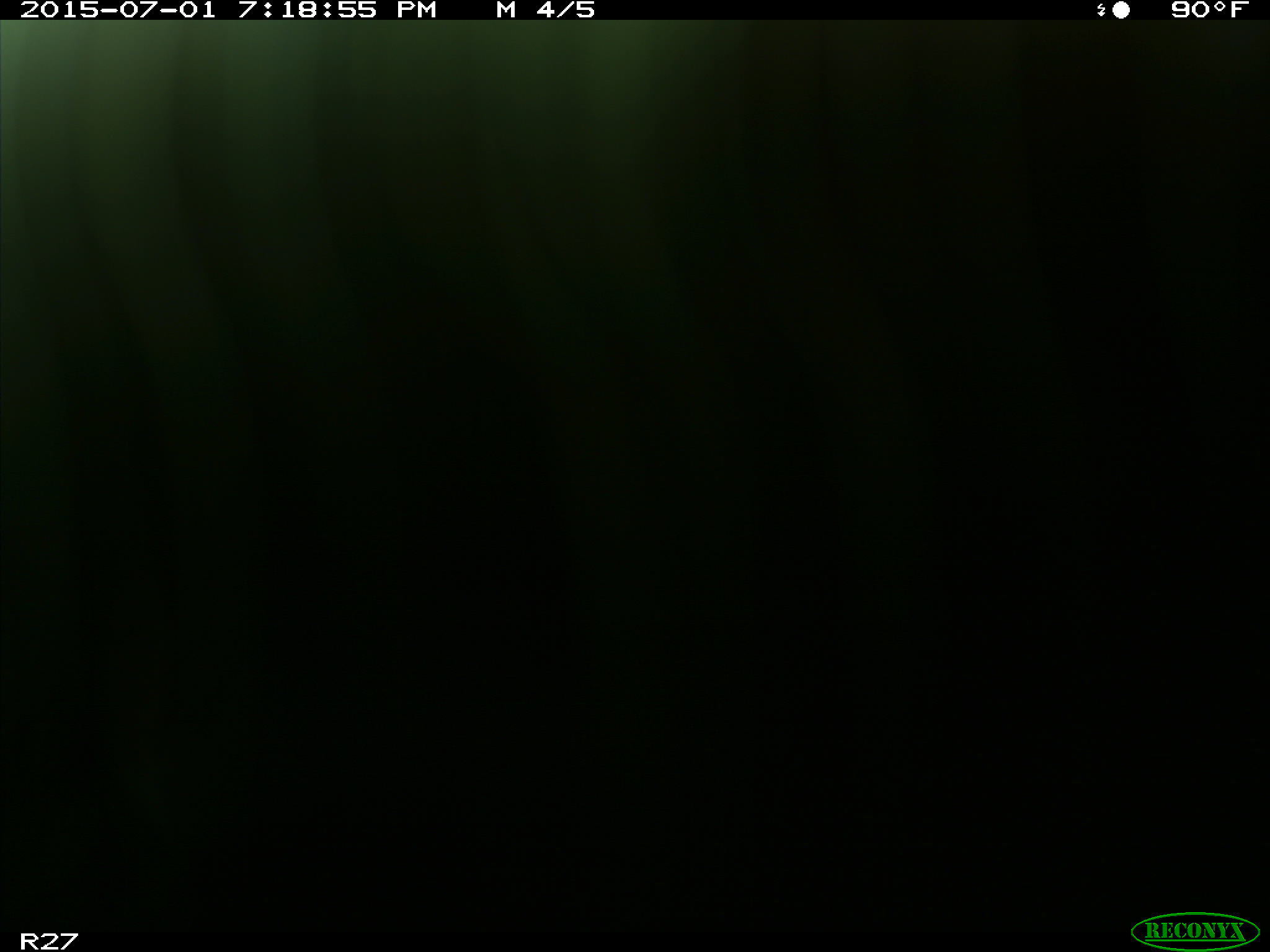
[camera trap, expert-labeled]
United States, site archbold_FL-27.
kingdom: Animalia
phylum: Chordata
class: Mammalia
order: Artiodactyla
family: Bovidae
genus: Bos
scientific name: Bos taurus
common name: domestic cow